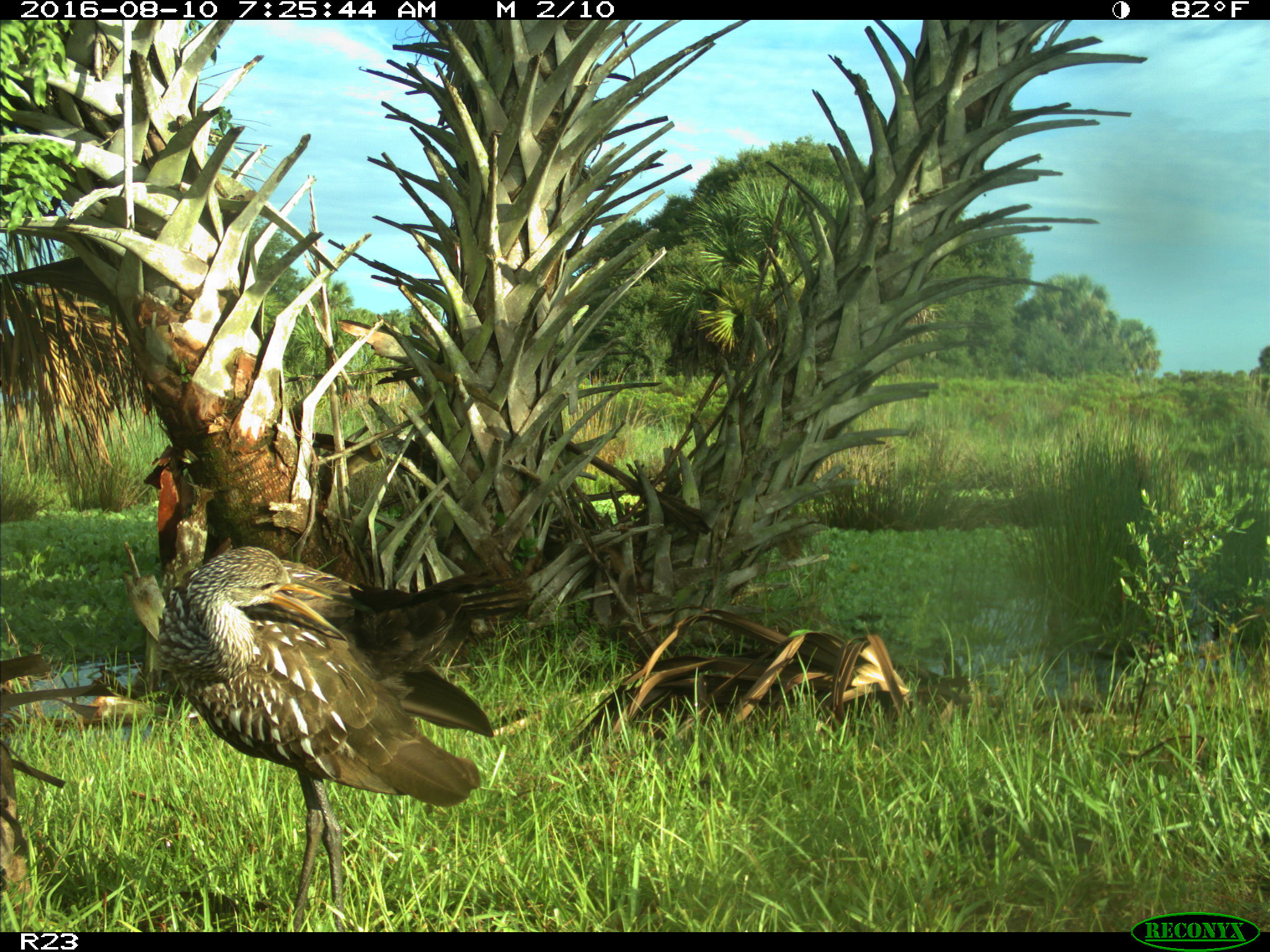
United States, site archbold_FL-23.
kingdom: Animalia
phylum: Chordata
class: Aves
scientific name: Aves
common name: birds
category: unidentified bird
Unidentified bird (birds) (Aves).